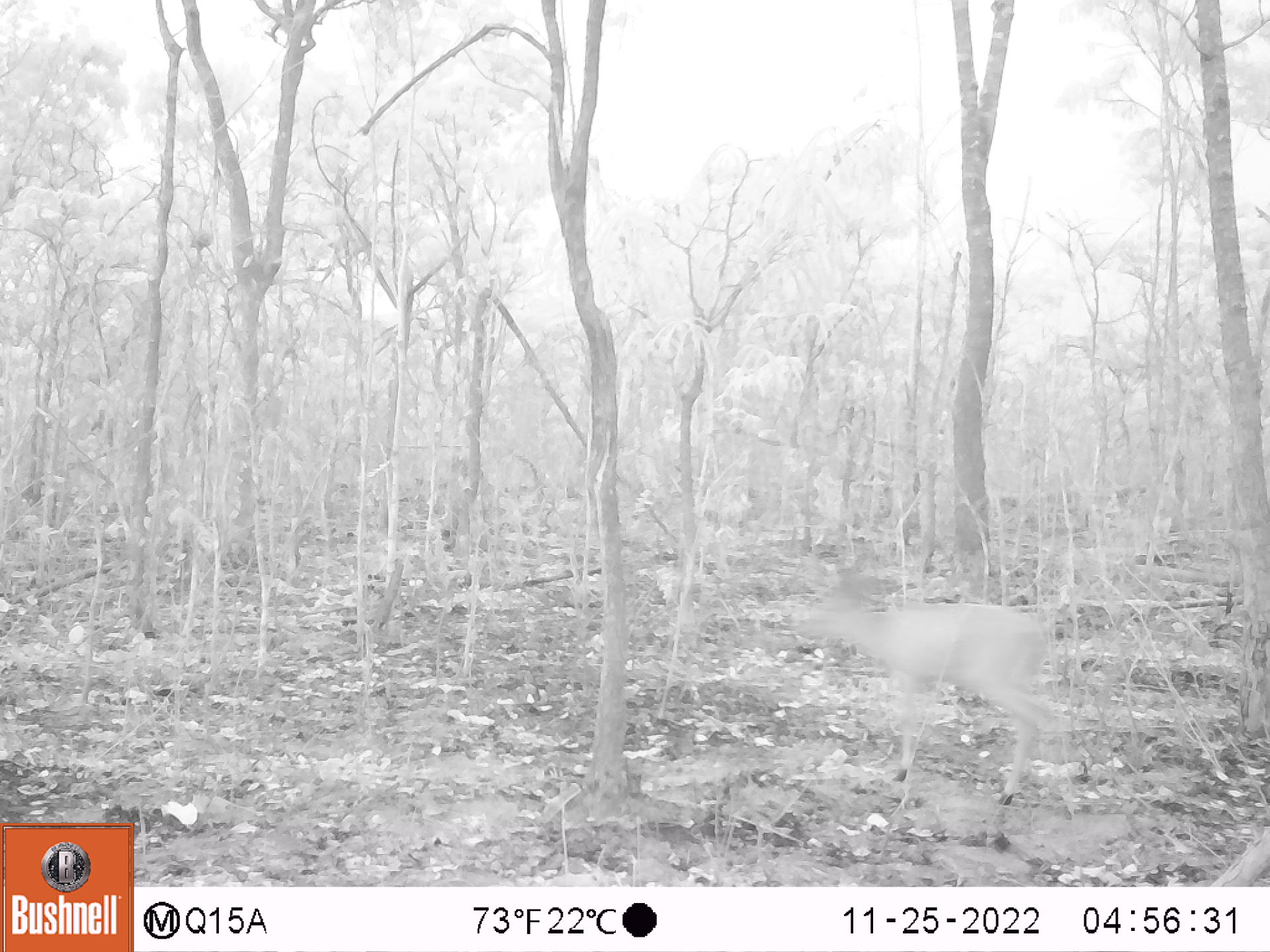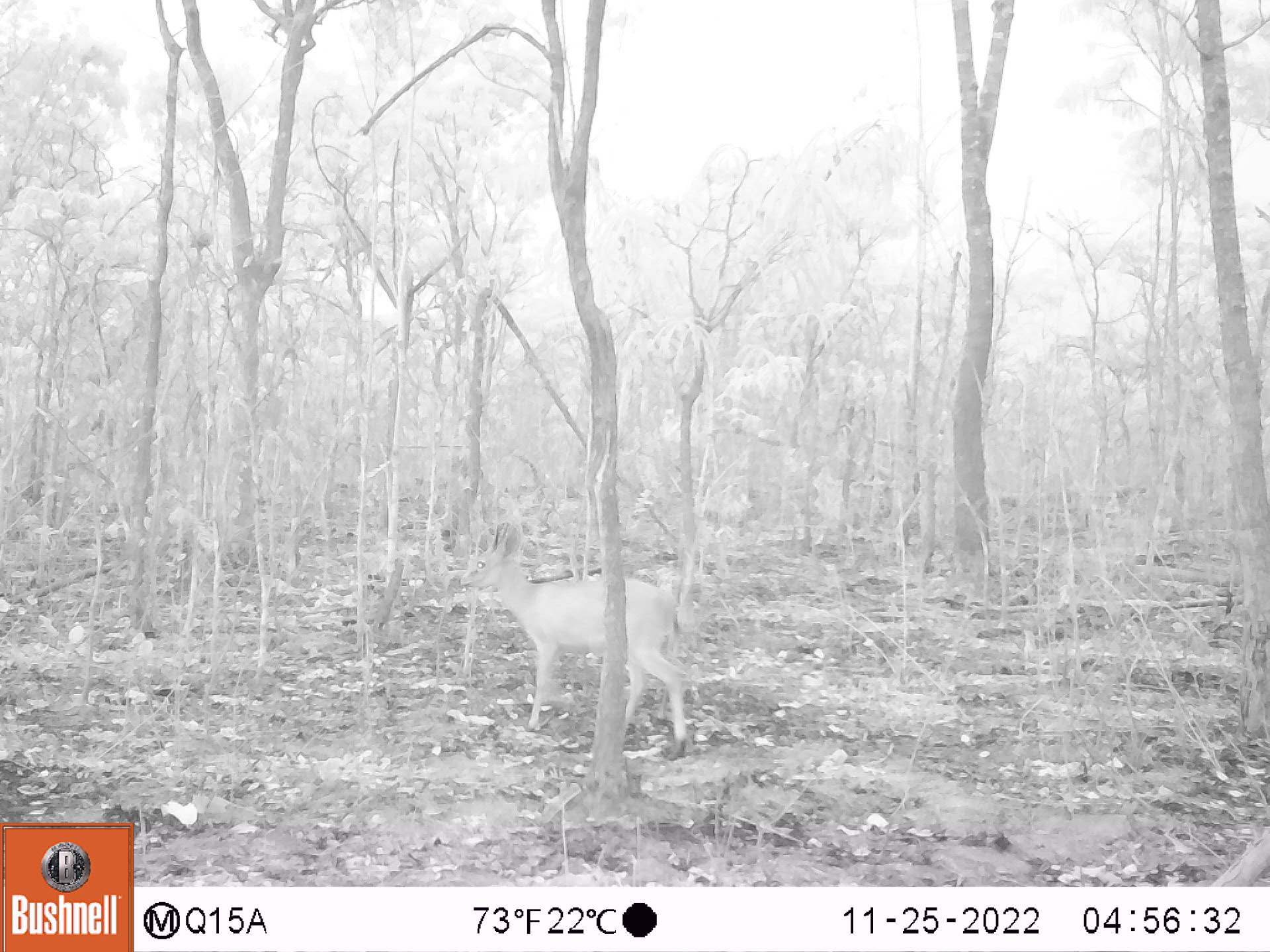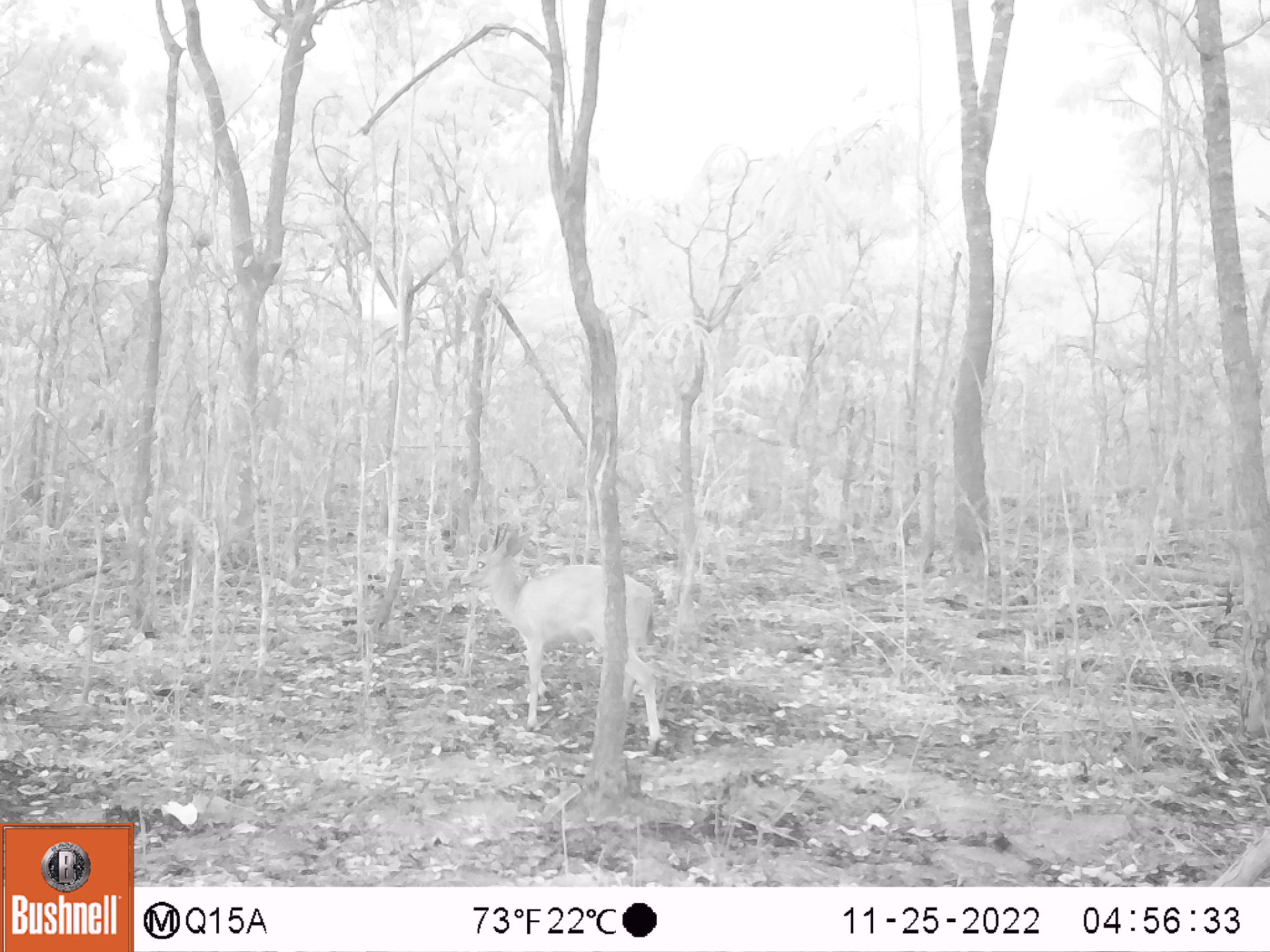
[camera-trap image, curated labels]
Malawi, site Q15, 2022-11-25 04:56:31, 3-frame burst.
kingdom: Animalia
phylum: Chordata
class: Mammalia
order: Artiodactyla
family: Bovidae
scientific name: Antilopinae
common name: small antelope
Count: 1.